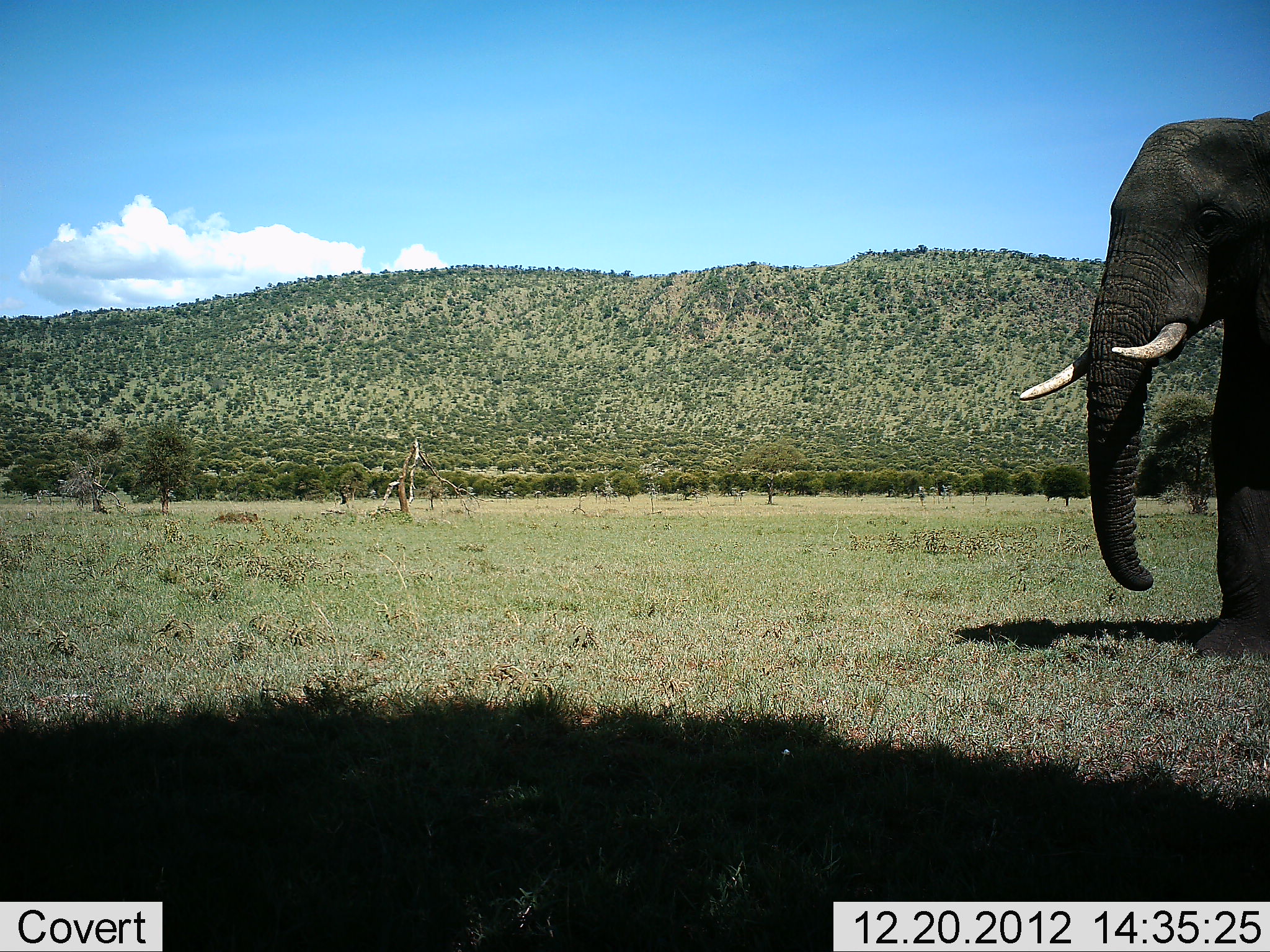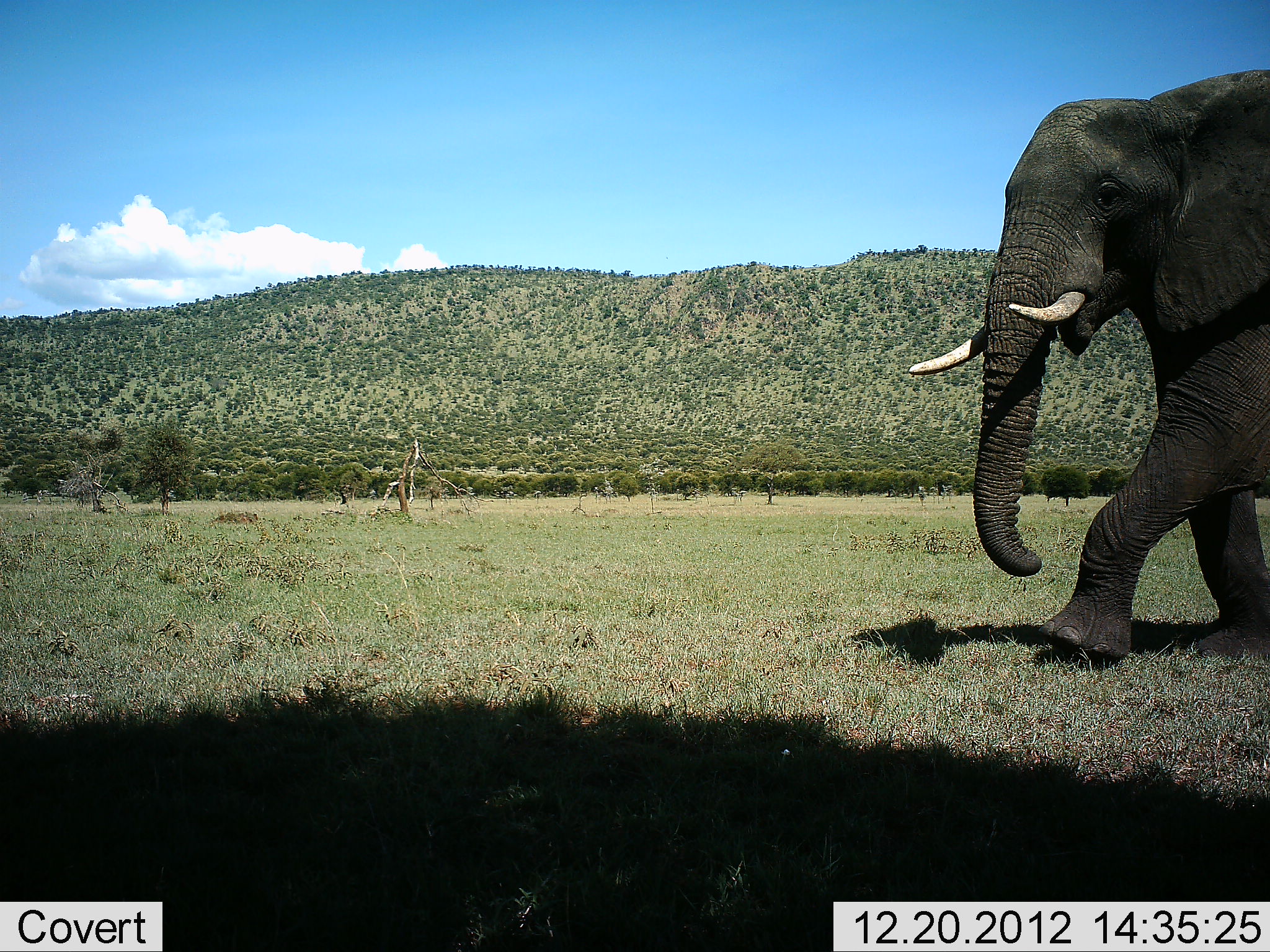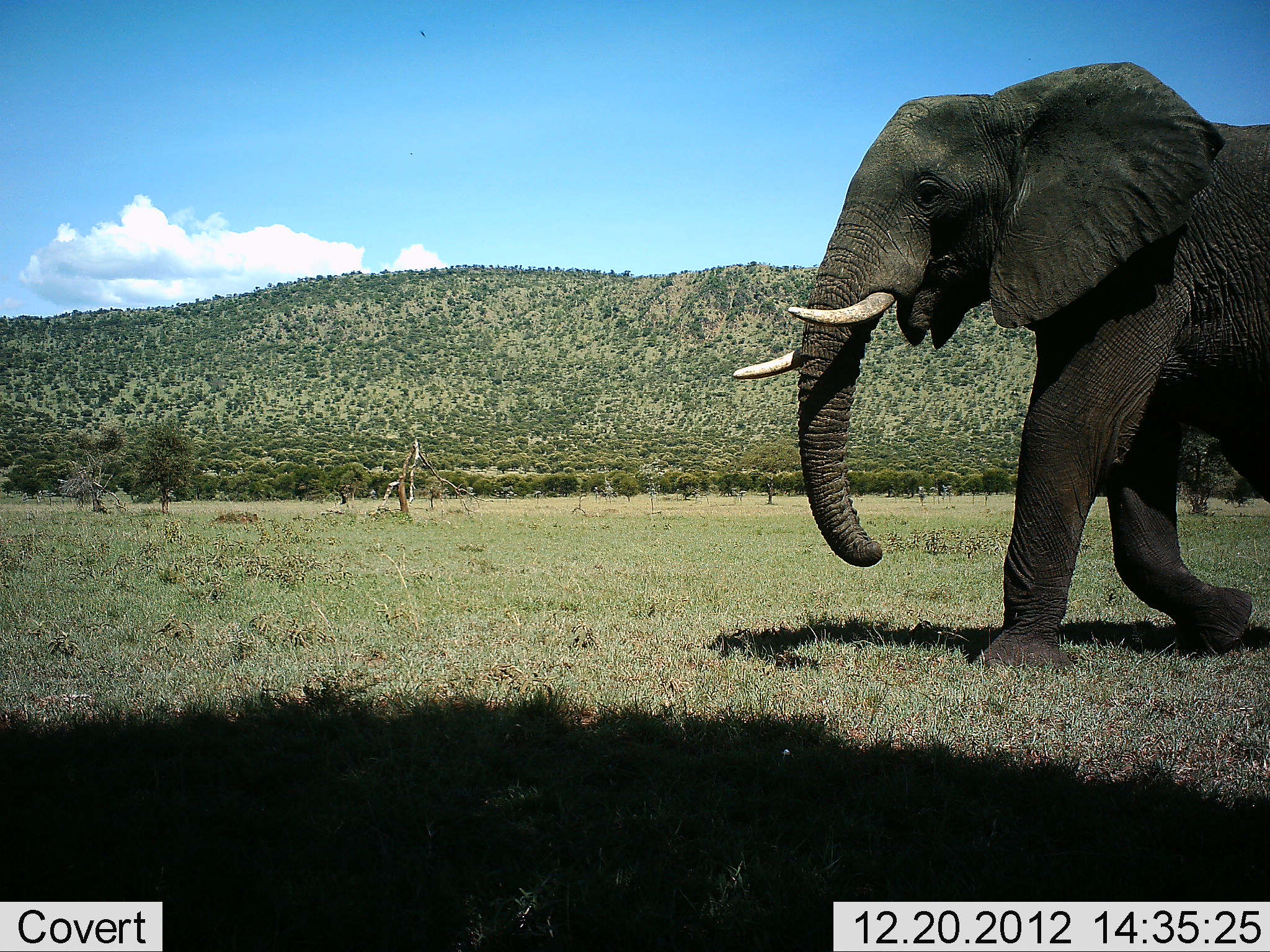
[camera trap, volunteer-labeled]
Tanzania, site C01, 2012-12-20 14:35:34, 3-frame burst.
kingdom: Animalia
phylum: Chordata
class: Mammalia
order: Proboscidea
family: Elephantidae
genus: Loxodonta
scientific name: Loxodonta africana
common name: african bush elephant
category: elephant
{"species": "elephant (african bush elephant) (Loxodonta africana)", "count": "1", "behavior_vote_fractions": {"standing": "0%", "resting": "0%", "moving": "100%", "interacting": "0%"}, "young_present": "0%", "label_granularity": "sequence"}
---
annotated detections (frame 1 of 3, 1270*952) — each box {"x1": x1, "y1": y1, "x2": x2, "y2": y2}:
animal: {"x1": 1020, "y1": 111, "x2": 1270, "y2": 658}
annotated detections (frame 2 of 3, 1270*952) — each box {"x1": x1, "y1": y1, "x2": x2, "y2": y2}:
animal: {"x1": 908, "y1": 69, "x2": 1270, "y2": 667}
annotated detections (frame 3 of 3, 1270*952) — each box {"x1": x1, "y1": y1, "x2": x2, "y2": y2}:
animal: {"x1": 730, "y1": 61, "x2": 1270, "y2": 672}